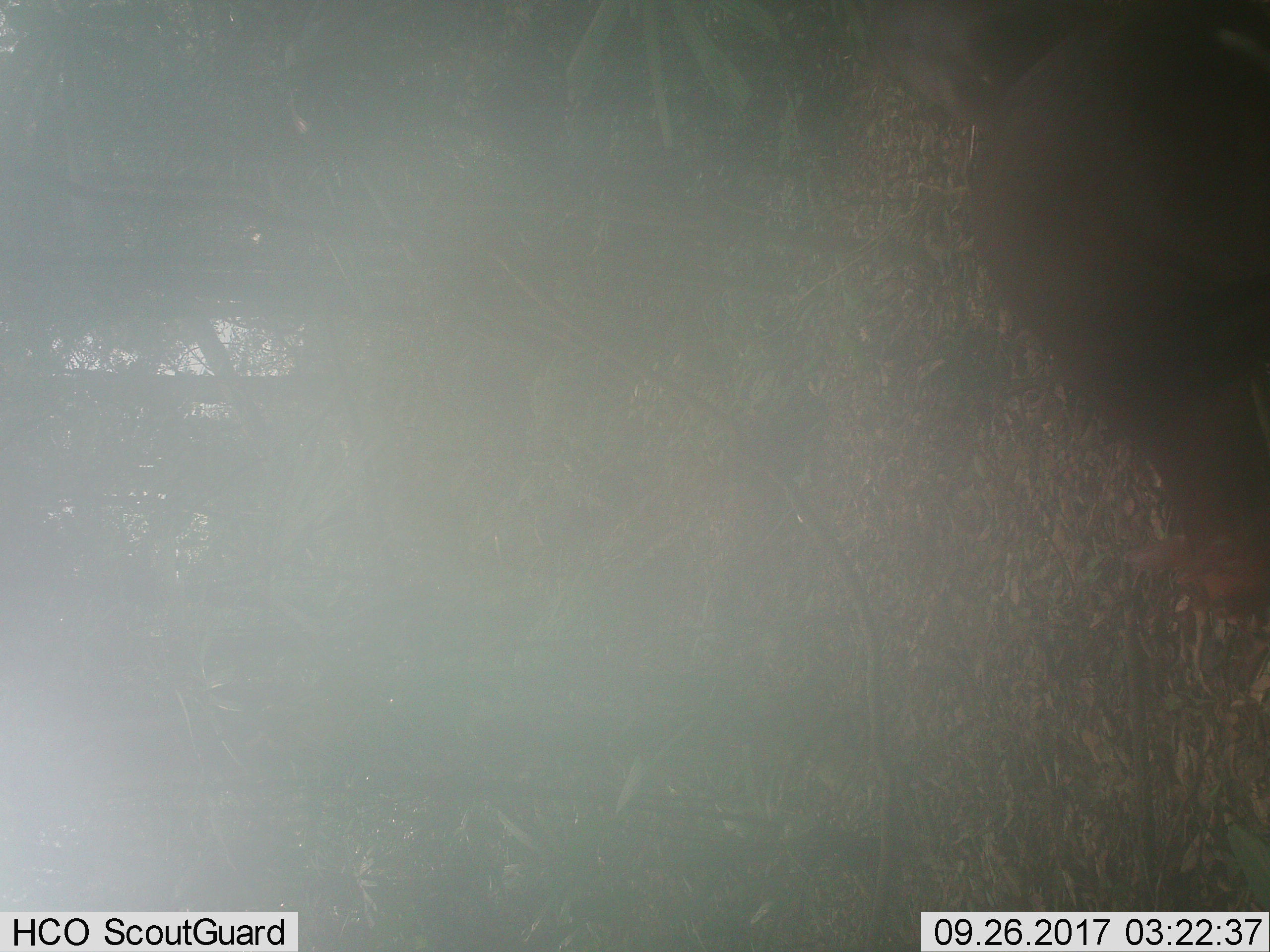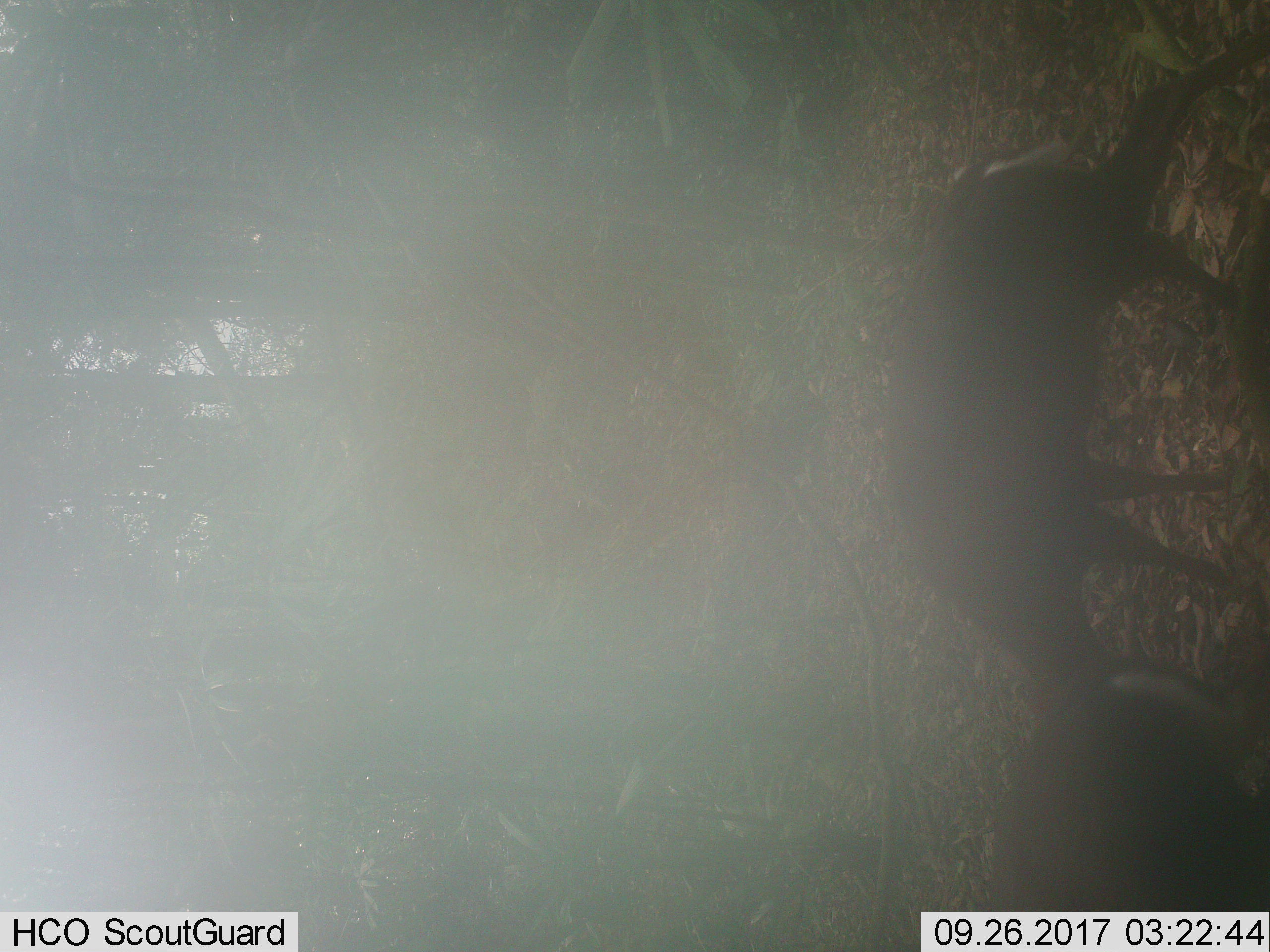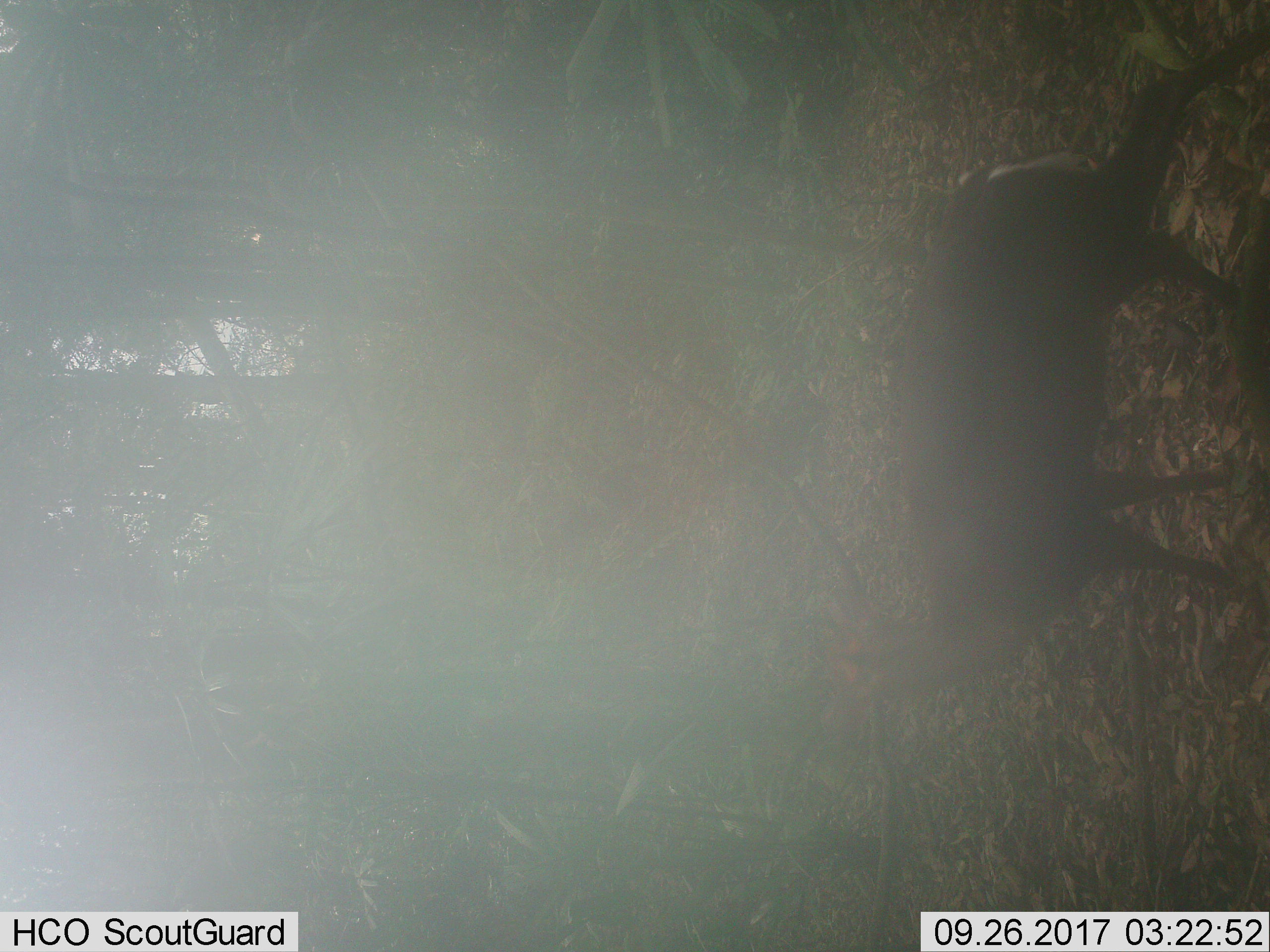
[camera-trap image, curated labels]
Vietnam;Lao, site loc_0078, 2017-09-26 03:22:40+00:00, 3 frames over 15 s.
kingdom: Animalia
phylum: Chordata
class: Mammalia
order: Artiodactyla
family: Cervidae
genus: Muntiacus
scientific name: Muntiacus rooseveltorum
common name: roosevelt's muntjac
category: roosevelts muntjac group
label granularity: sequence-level